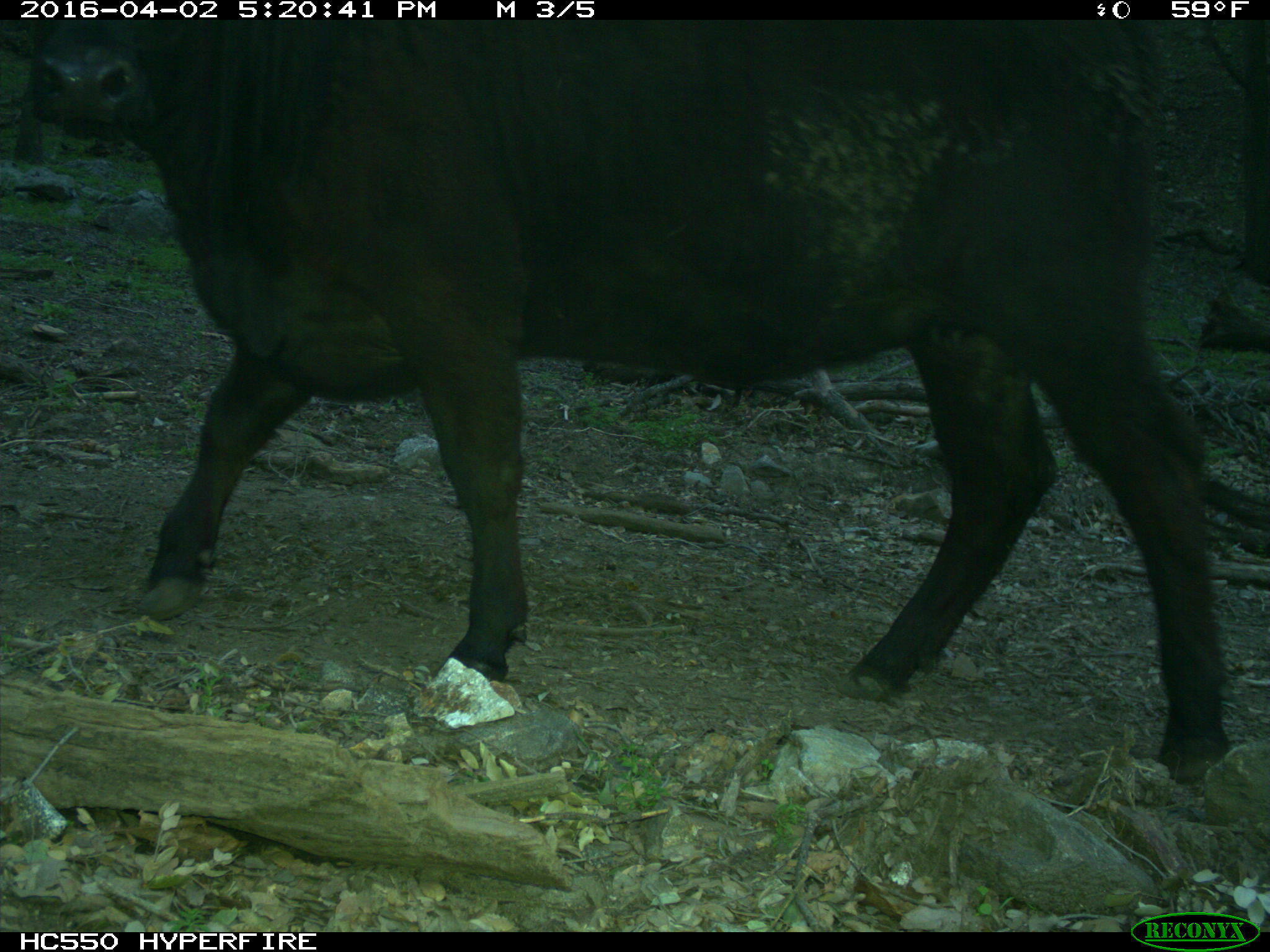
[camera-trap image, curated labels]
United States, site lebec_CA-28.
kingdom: Animalia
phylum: Chordata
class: Mammalia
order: Artiodactyla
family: Bovidae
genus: Bos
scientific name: Bos taurus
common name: domestic cow